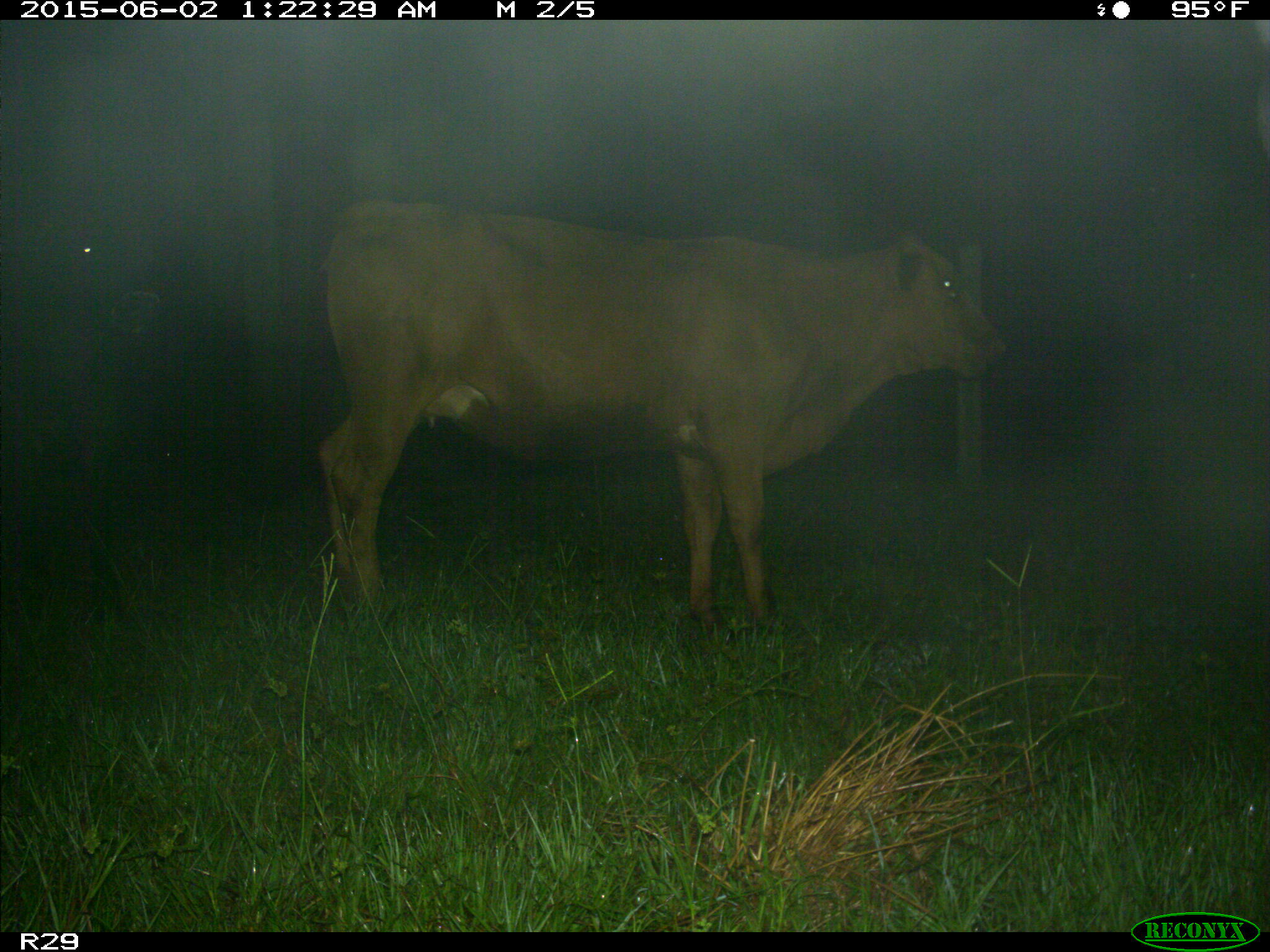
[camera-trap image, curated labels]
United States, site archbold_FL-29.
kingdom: Animalia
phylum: Chordata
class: Mammalia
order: Artiodactyla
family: Bovidae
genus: Bos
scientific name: Bos taurus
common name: domestic cow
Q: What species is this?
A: Bos taurus (domestic cow).